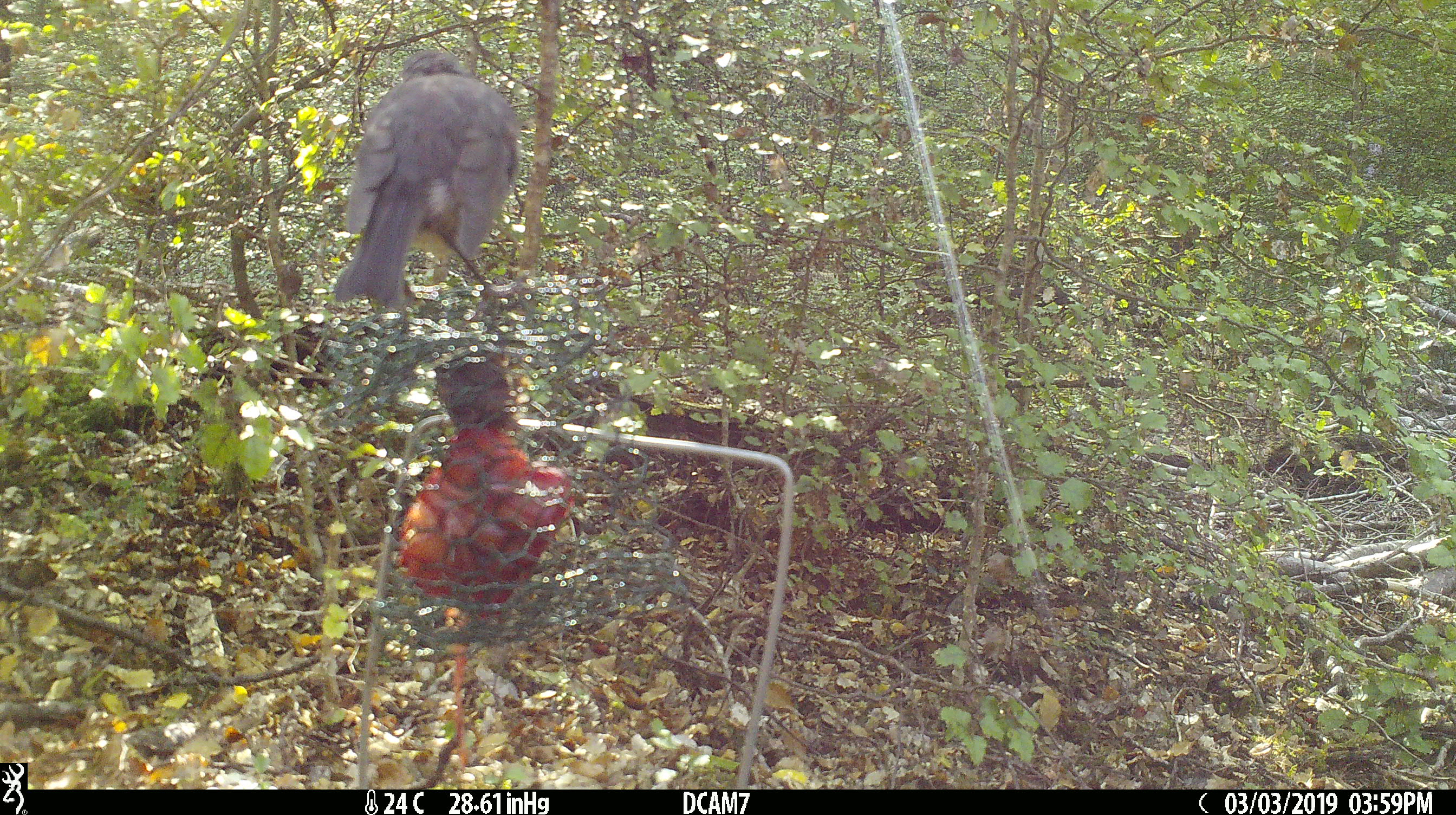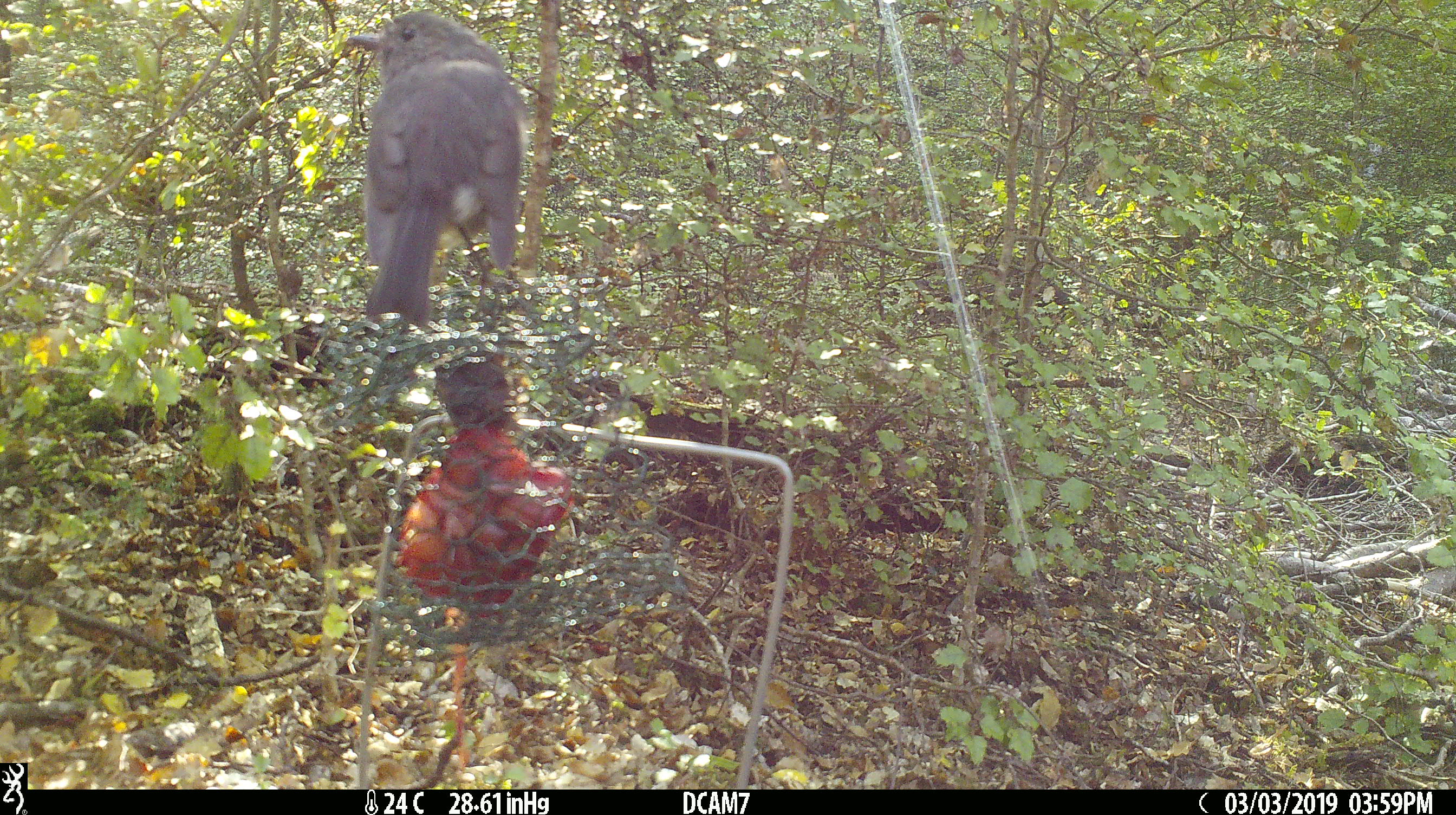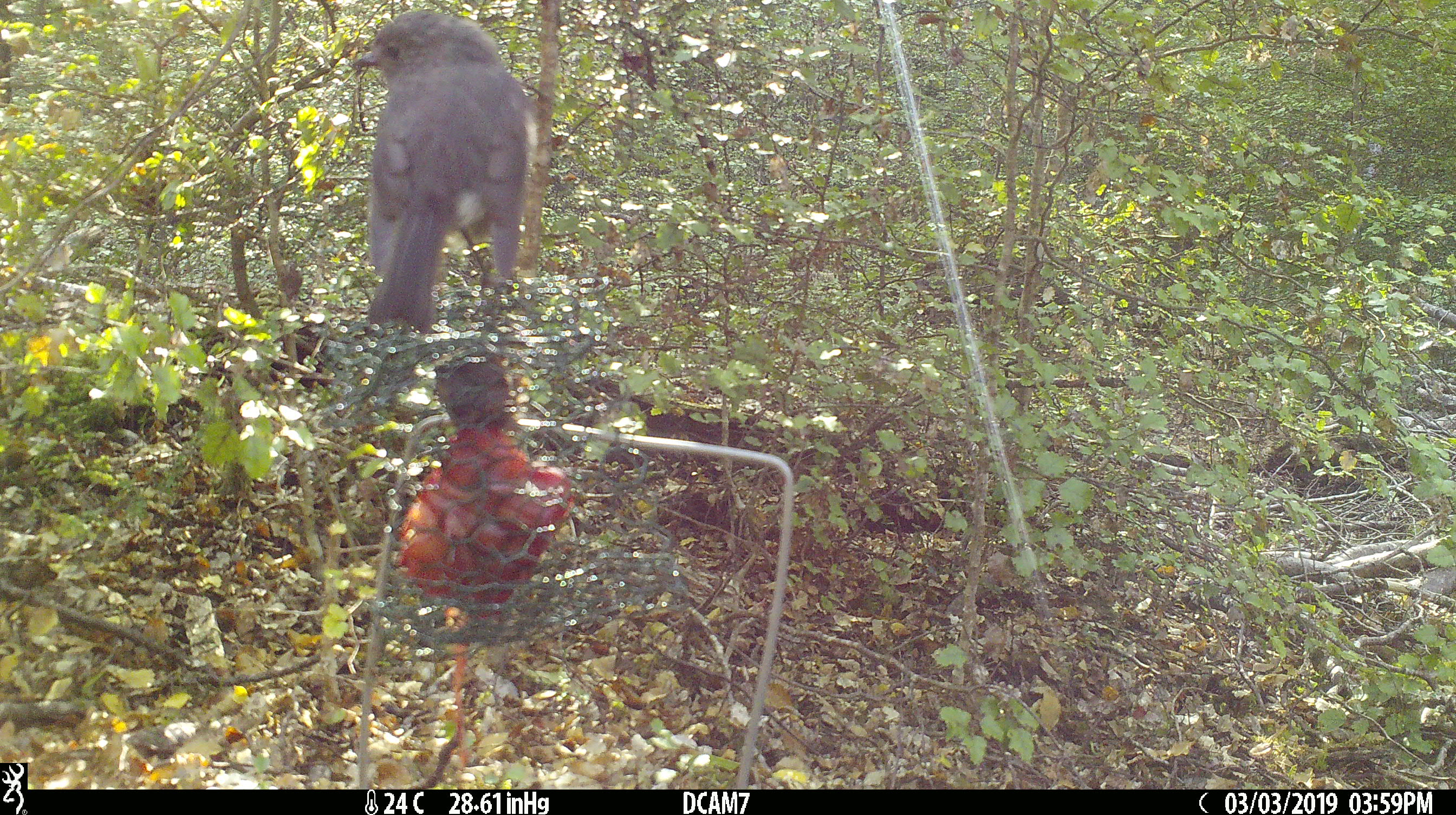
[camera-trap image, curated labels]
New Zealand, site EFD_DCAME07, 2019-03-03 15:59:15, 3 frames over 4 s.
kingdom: Animalia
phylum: Chordata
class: Aves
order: Passeriformes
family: Petroicidae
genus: Petroica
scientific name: Petroica australis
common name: new zealand robin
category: robin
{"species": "robin (new zealand robin) (Petroica australis)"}